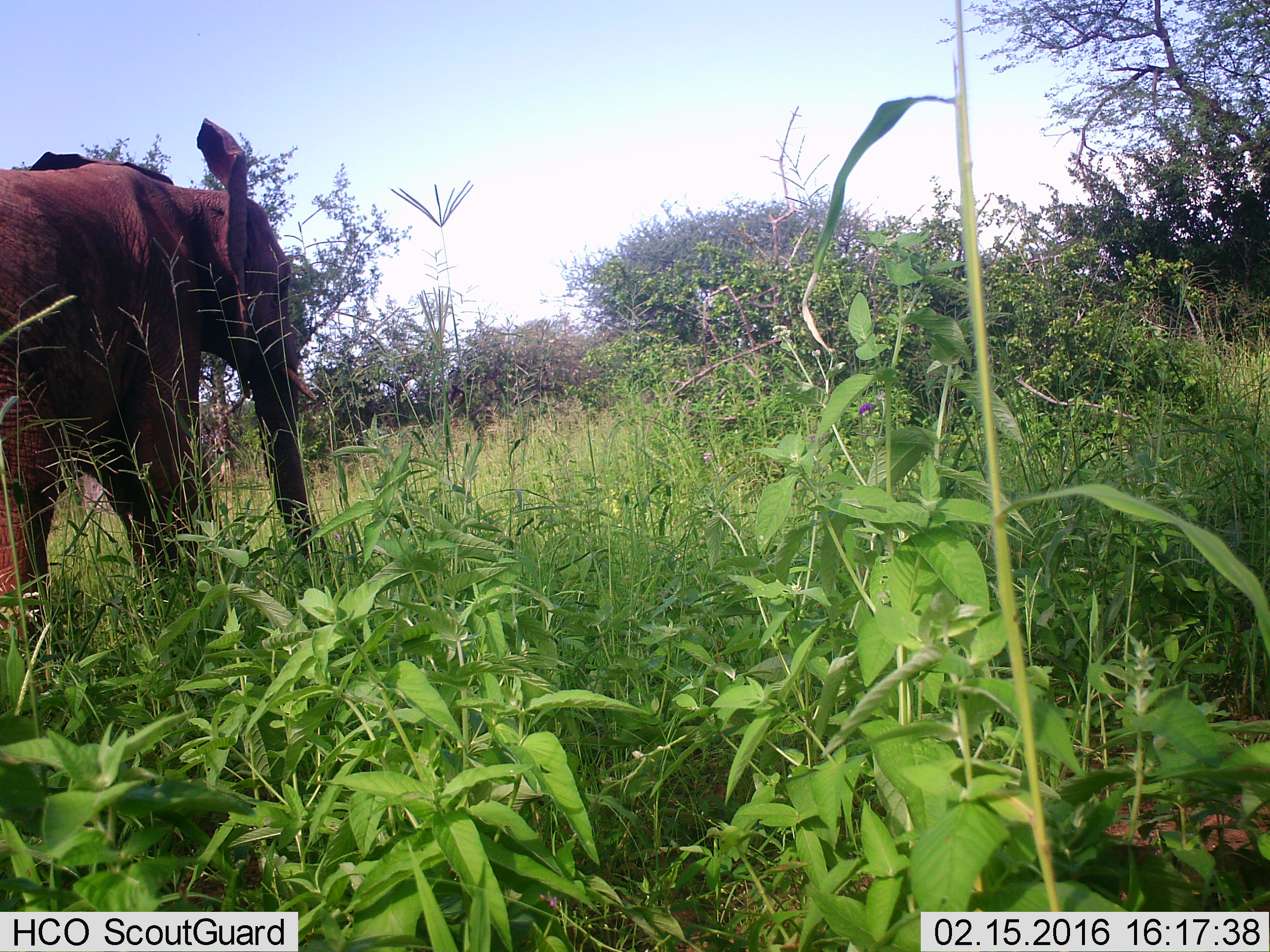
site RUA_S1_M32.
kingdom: Animalia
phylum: Chordata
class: Mammalia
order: Proboscidea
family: Elephantidae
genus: Loxodonta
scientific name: Loxodonta africana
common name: african bush elephant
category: elephant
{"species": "elephant (african bush elephant) (Loxodonta africana)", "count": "1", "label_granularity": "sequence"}